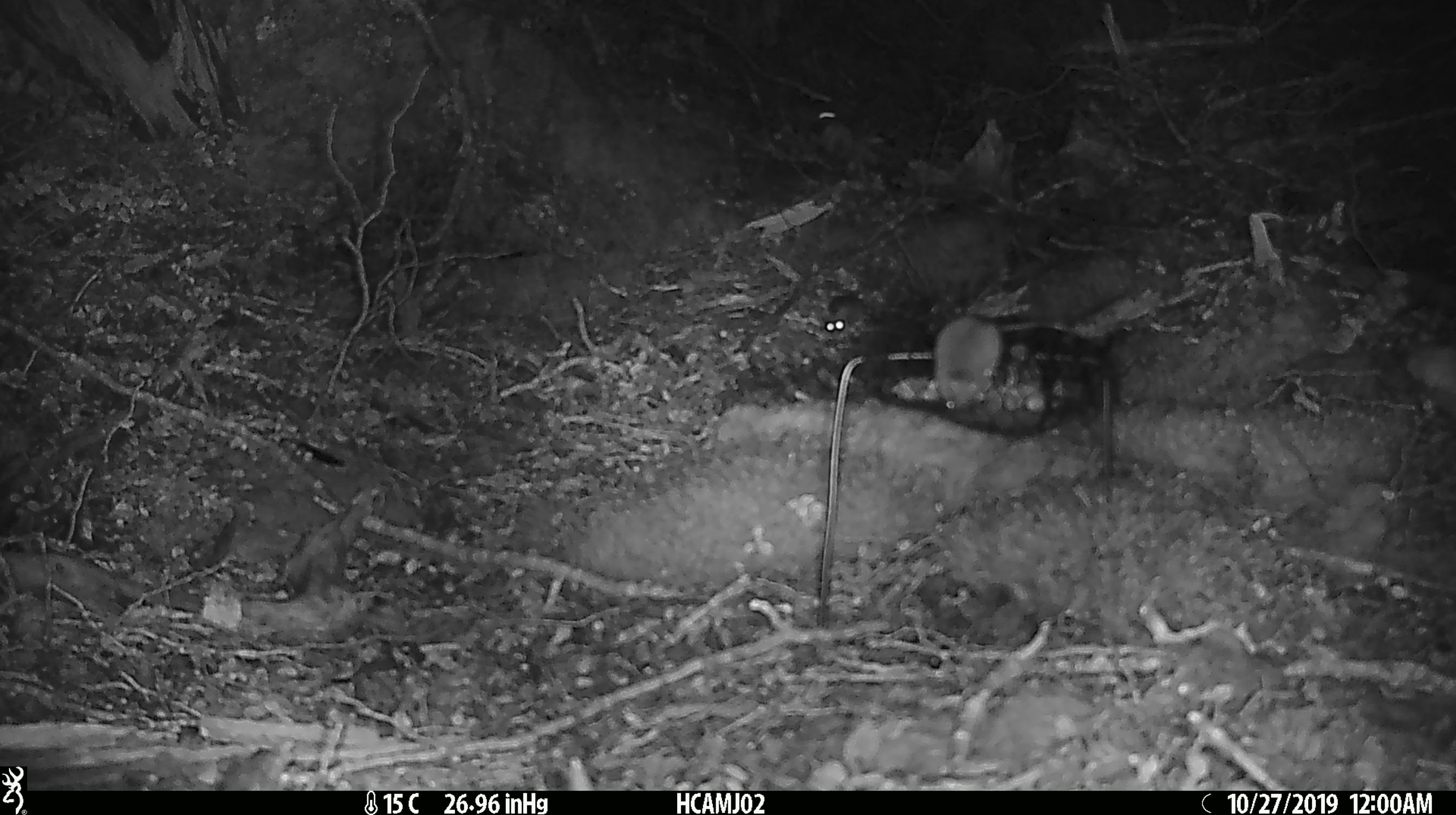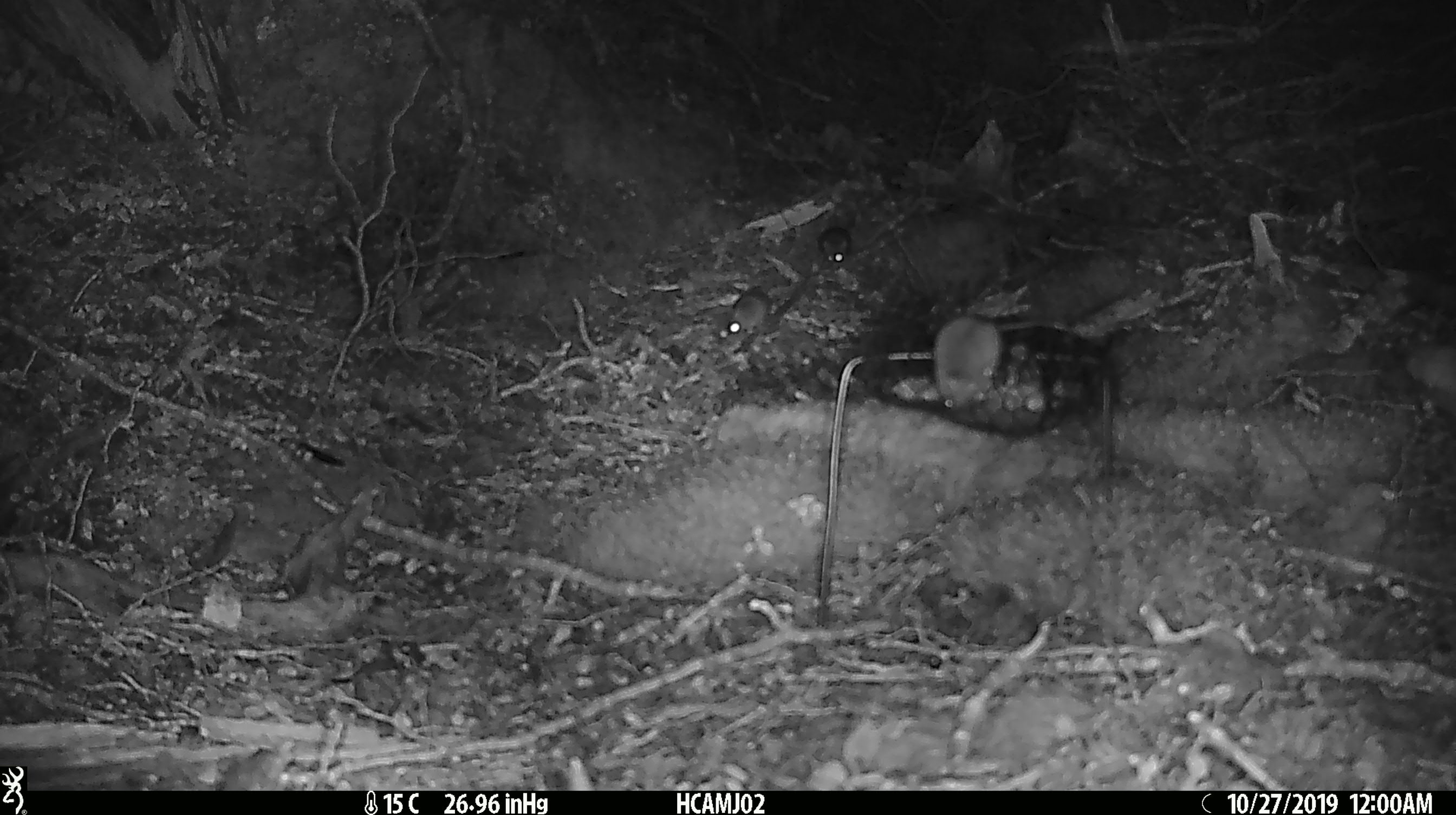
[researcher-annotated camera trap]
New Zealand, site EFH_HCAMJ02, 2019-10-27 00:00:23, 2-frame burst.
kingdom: Animalia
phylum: Chordata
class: Mammalia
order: Rodentia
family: Muridae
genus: Mus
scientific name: Mus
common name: mouse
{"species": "mouse (Mus)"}